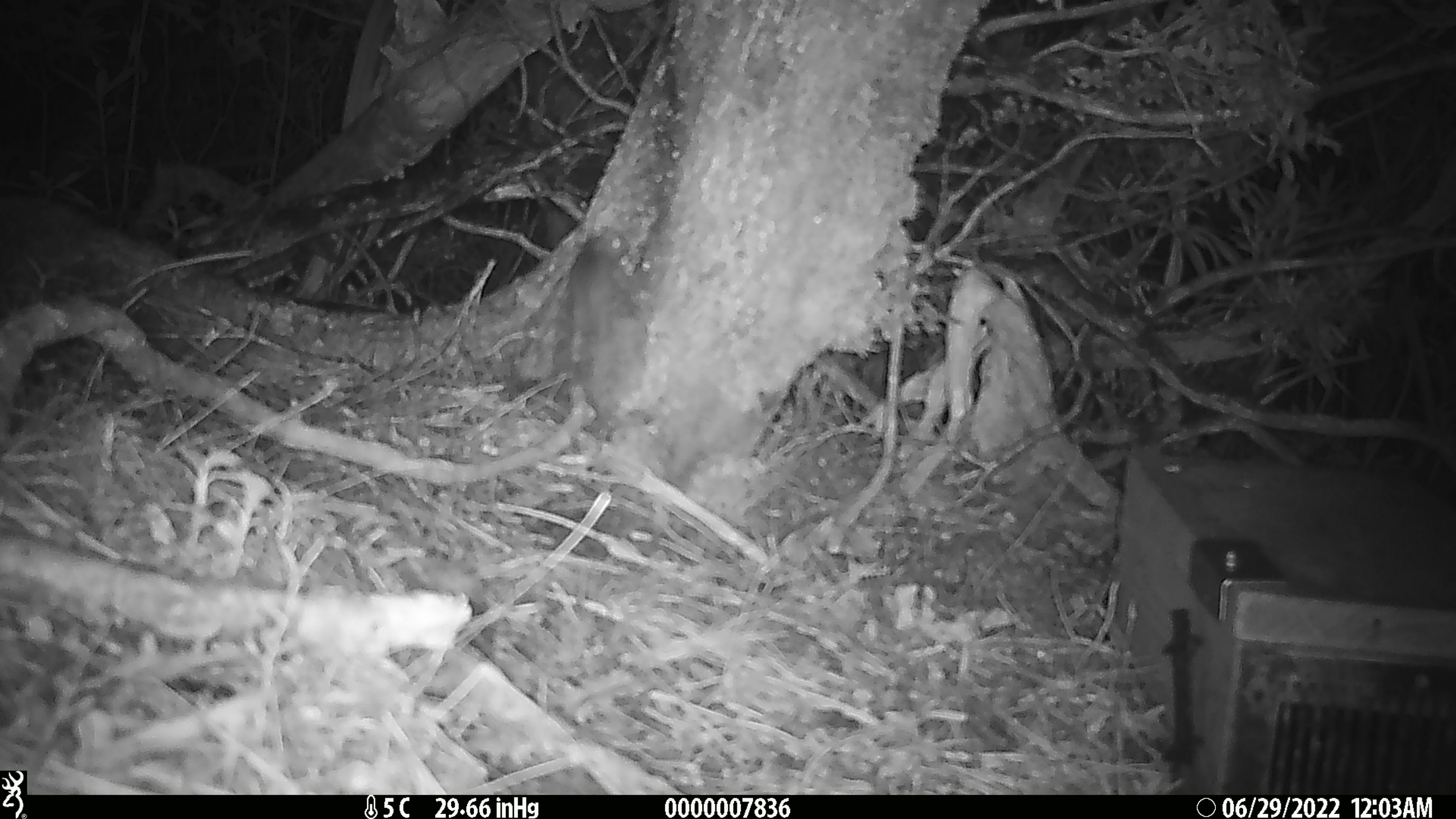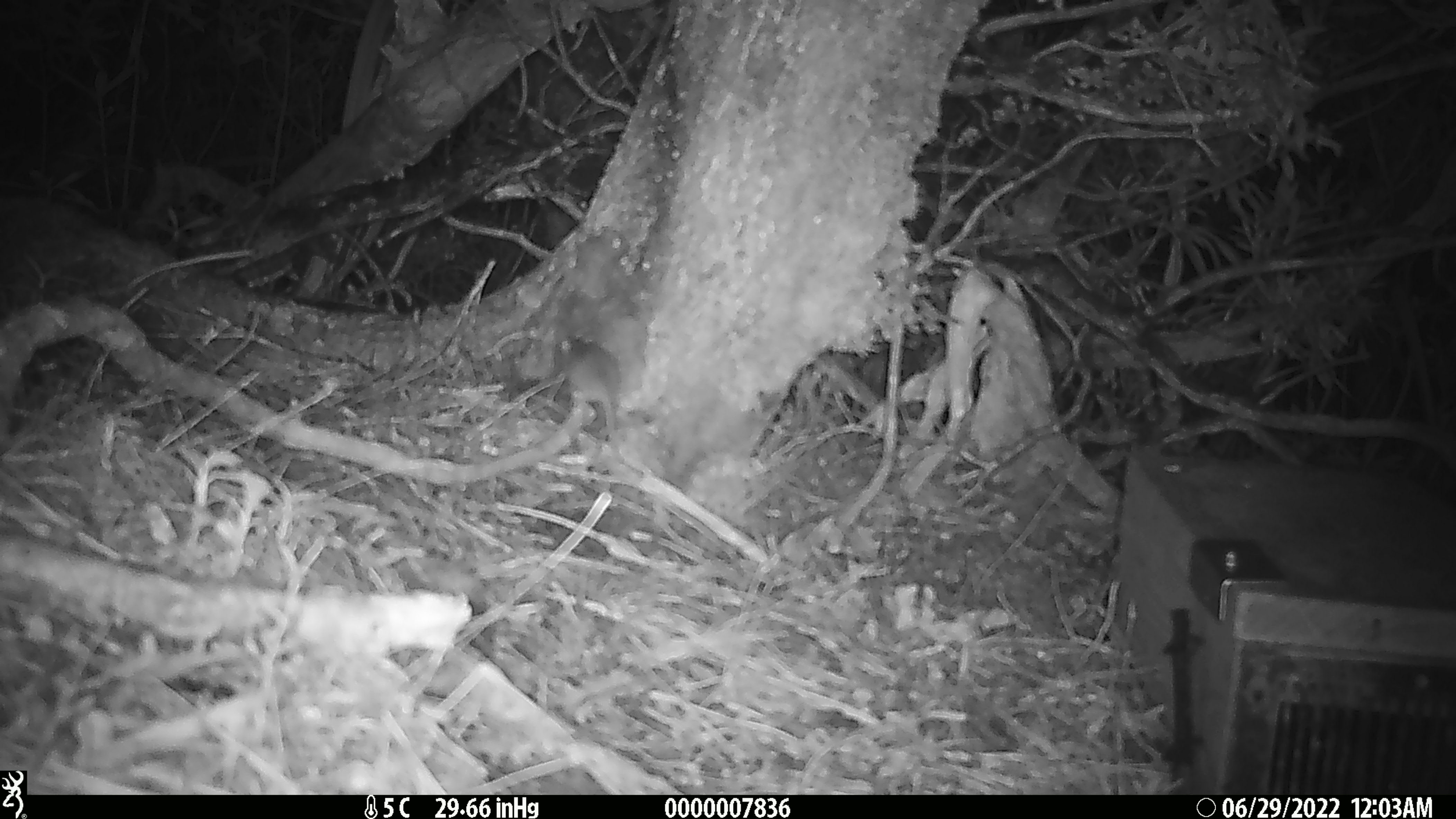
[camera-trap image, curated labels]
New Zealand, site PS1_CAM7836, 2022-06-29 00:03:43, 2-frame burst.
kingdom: Animalia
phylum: Chordata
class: Mammalia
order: Rodentia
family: Muridae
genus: Mus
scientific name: Mus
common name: mouse